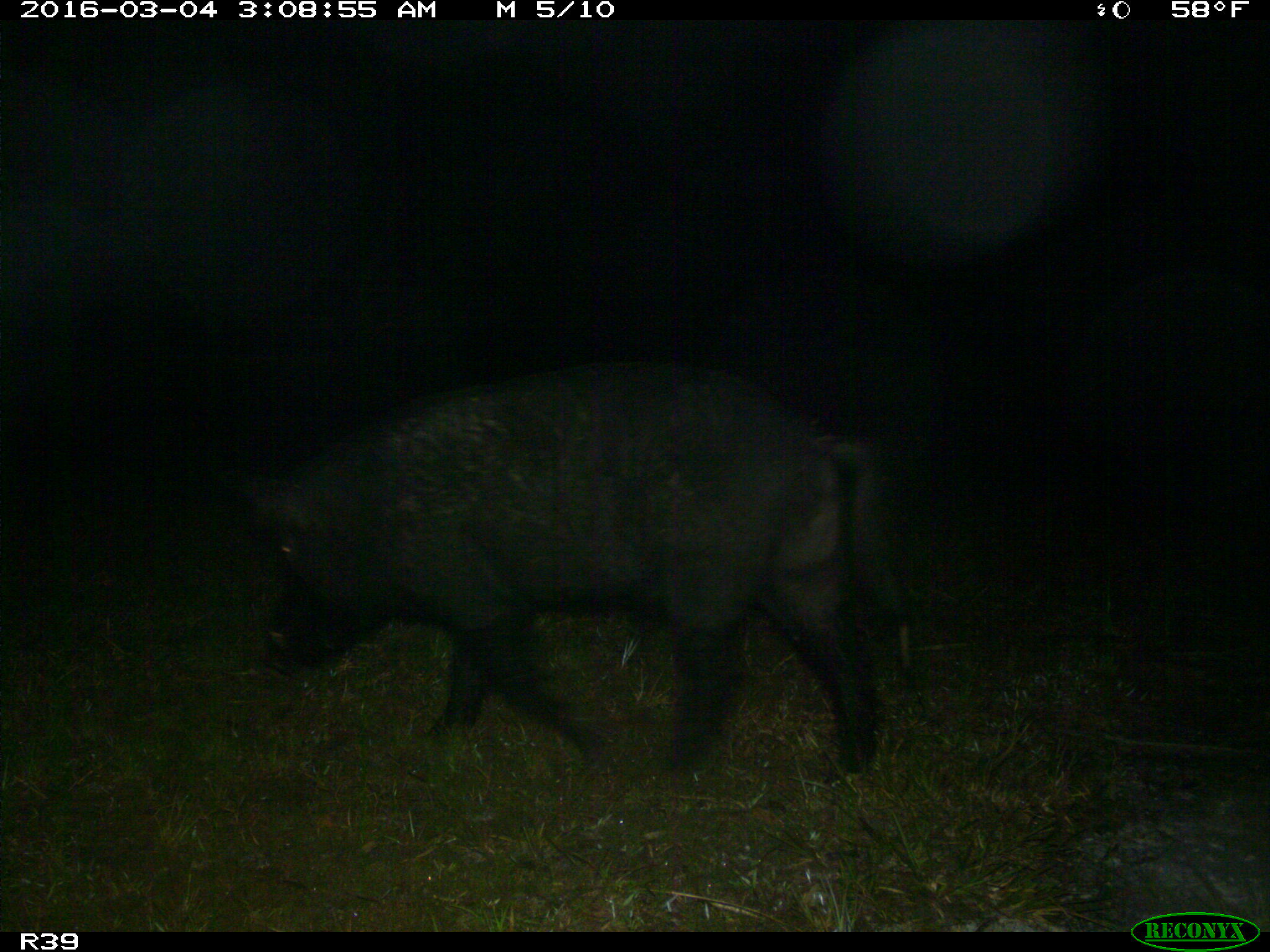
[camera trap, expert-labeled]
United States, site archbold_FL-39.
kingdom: Animalia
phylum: Chordata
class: Mammalia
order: Artiodactyla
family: Suidae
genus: Sus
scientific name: Sus scrofa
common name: wild boar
Sus scrofa (wild boar).